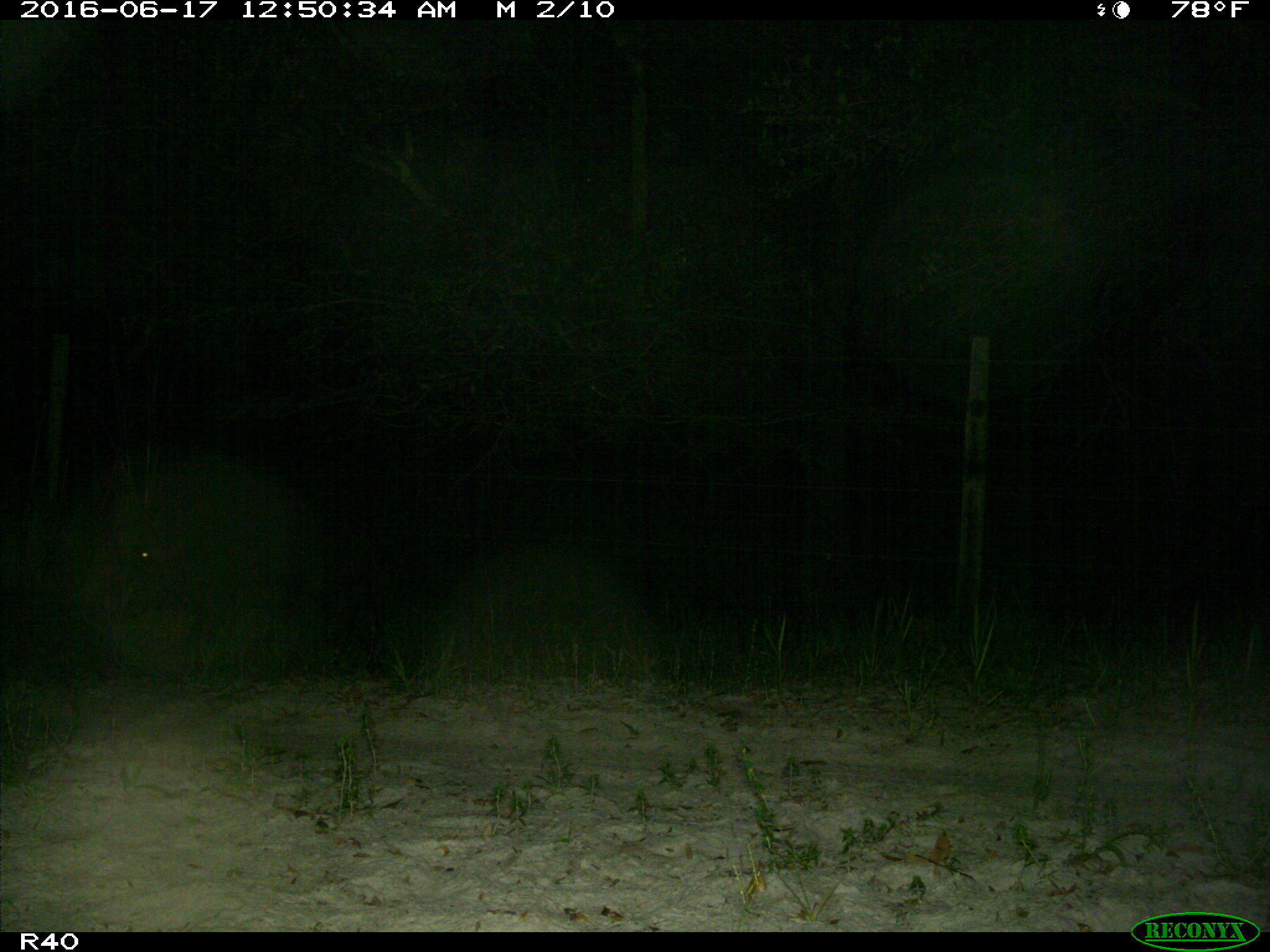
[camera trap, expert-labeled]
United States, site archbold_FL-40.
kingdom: Animalia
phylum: Chordata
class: Mammalia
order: Artiodactyla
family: Suidae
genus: Sus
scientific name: Sus scrofa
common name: wild boar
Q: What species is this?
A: Sus scrofa (wild boar).